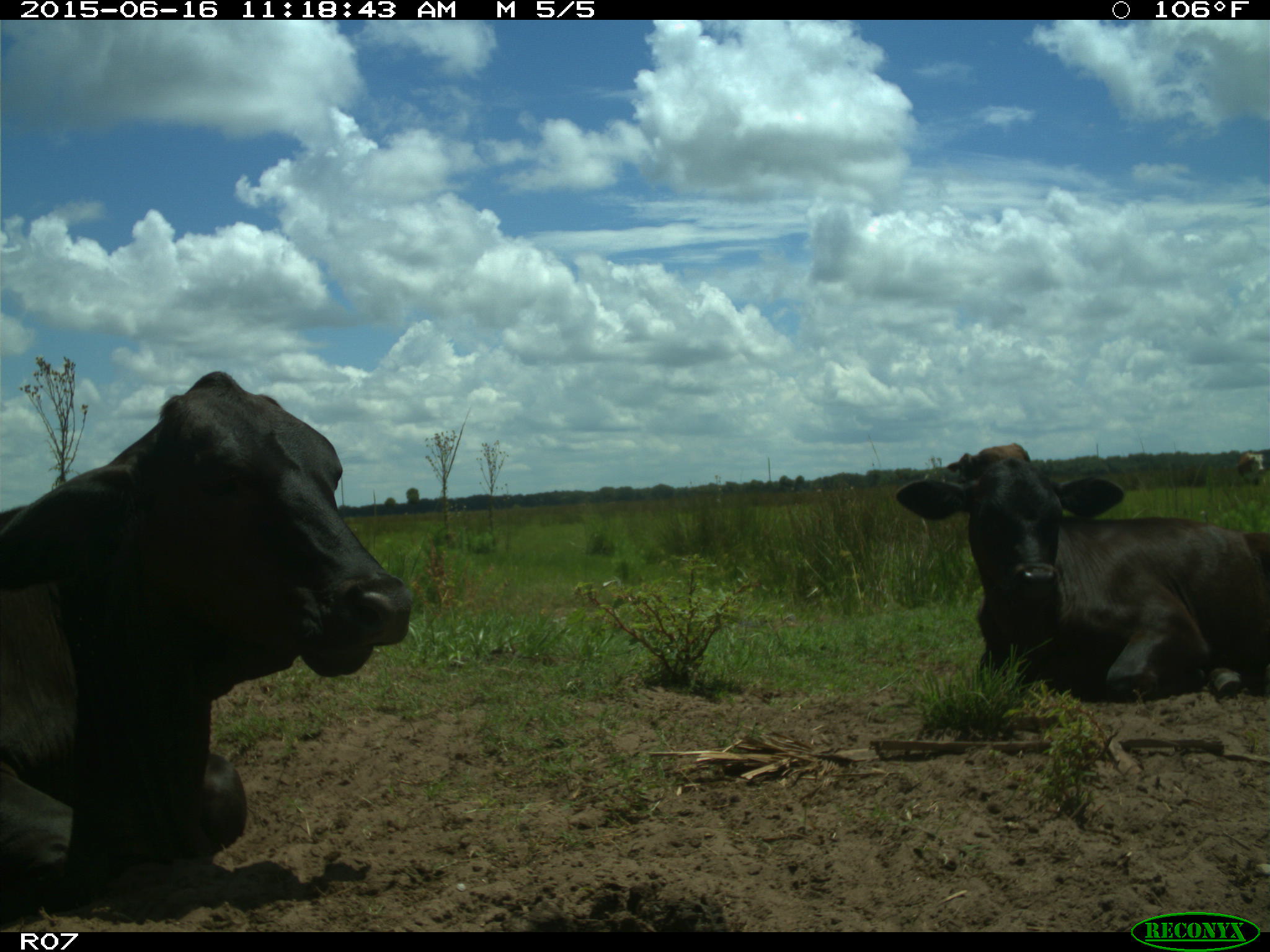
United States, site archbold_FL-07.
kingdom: Animalia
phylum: Chordata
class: Mammalia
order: Artiodactyla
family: Bovidae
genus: Bos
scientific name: Bos taurus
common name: domestic cow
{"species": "Bos taurus (domestic cow)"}